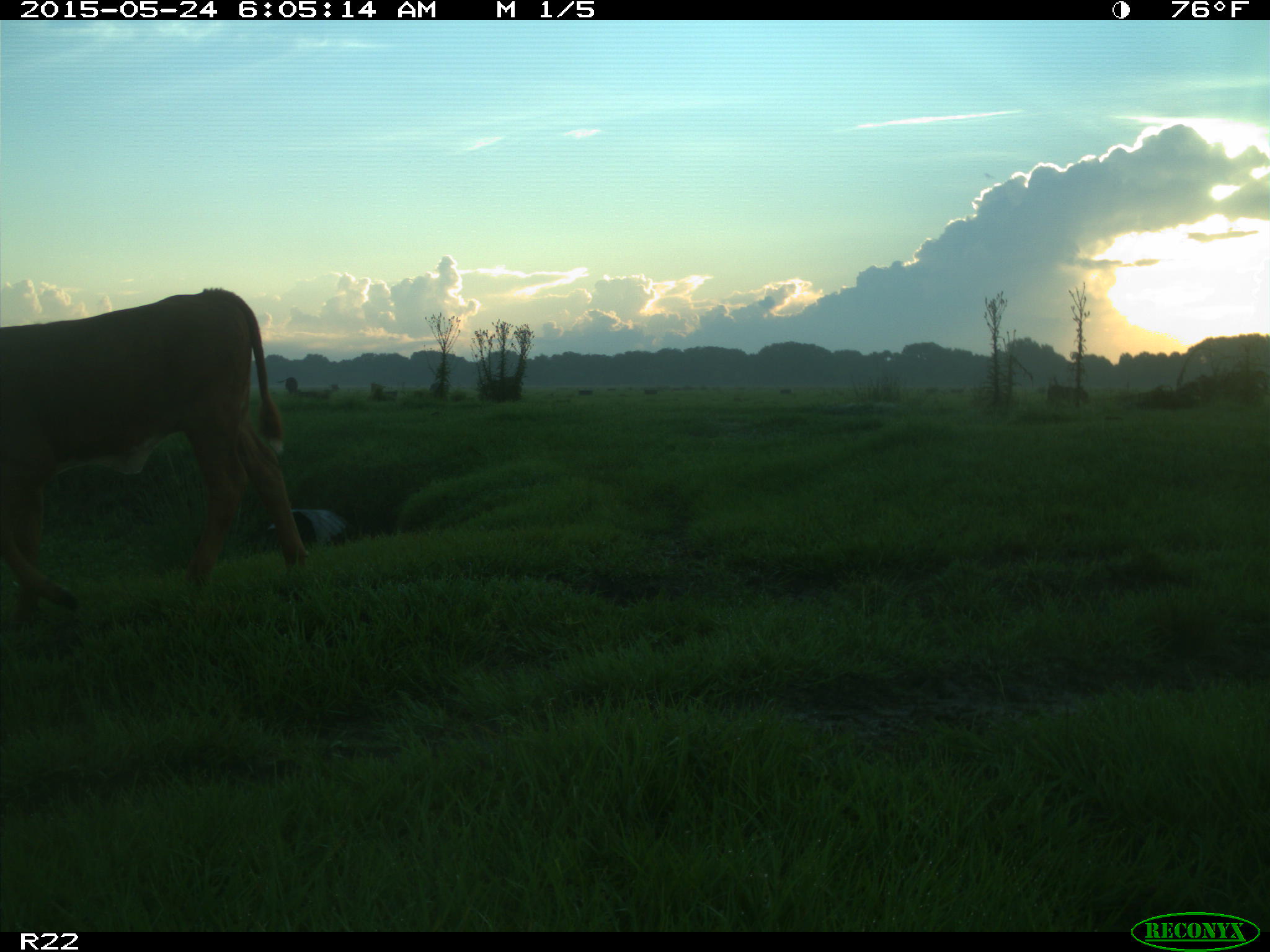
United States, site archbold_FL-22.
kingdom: Animalia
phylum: Chordata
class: Mammalia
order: Artiodactyla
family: Bovidae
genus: Bos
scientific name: Bos taurus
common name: domestic cow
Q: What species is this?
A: Bos taurus (domestic cow).